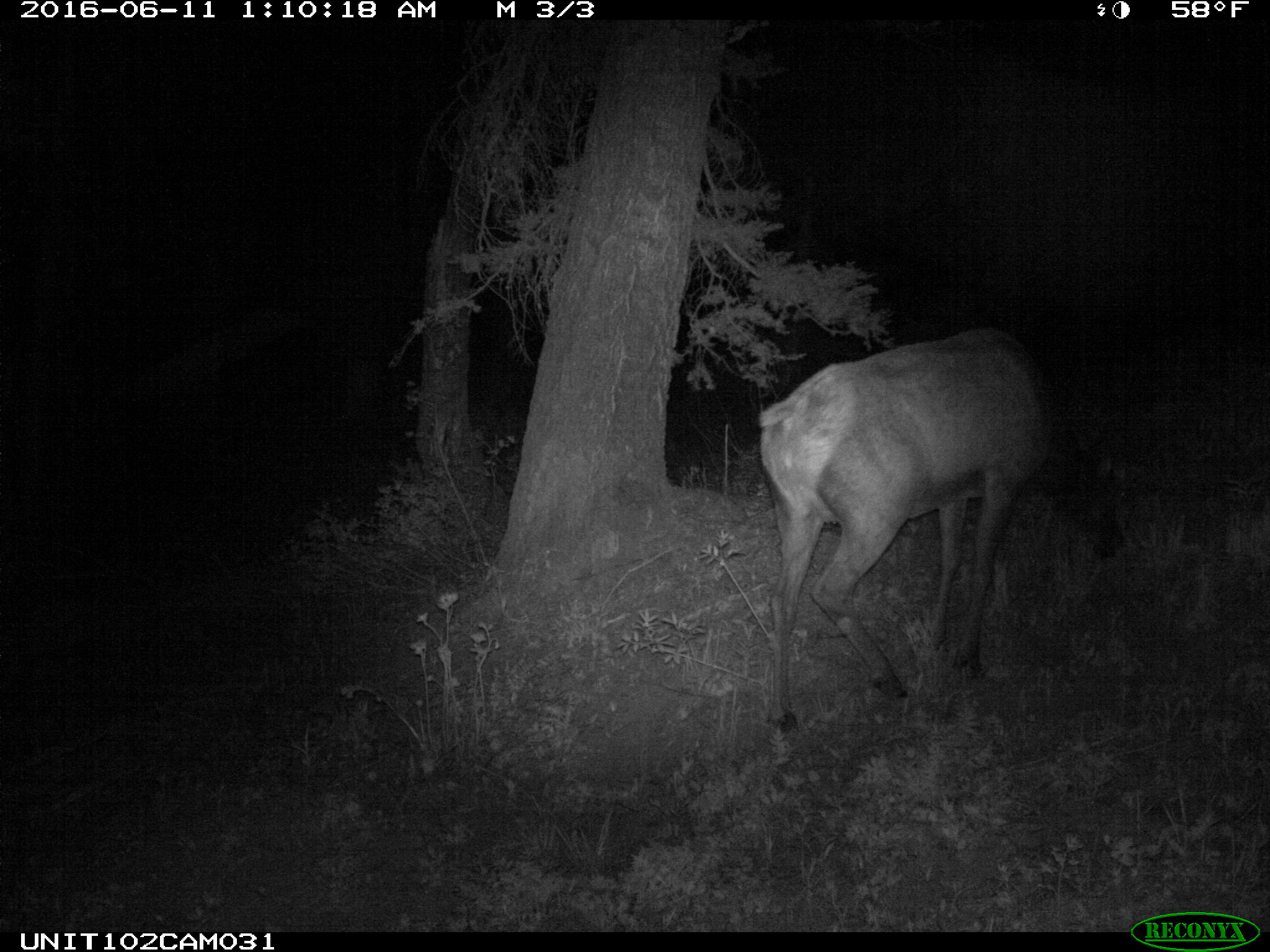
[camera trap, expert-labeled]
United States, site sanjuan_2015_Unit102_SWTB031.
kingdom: Animalia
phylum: Chordata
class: Mammalia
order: Artiodactyla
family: Cervidae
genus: Cervus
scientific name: Cervus elaphus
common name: red deer